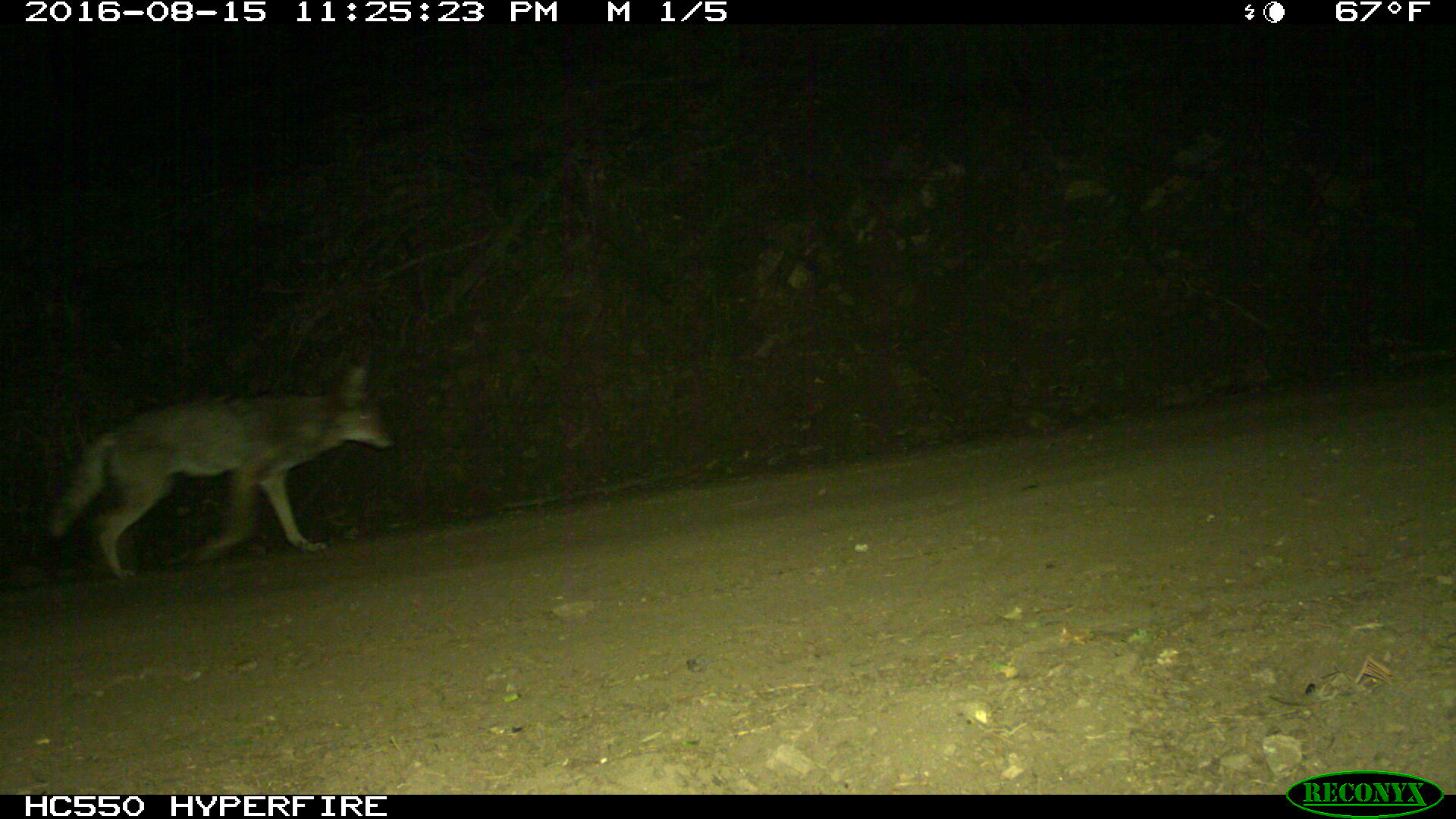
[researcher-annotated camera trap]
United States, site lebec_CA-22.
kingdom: Animalia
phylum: Chordata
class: Mammalia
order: Carnivora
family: Canidae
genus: Canis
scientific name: Canis latrans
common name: coyote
Canis latrans (coyote).